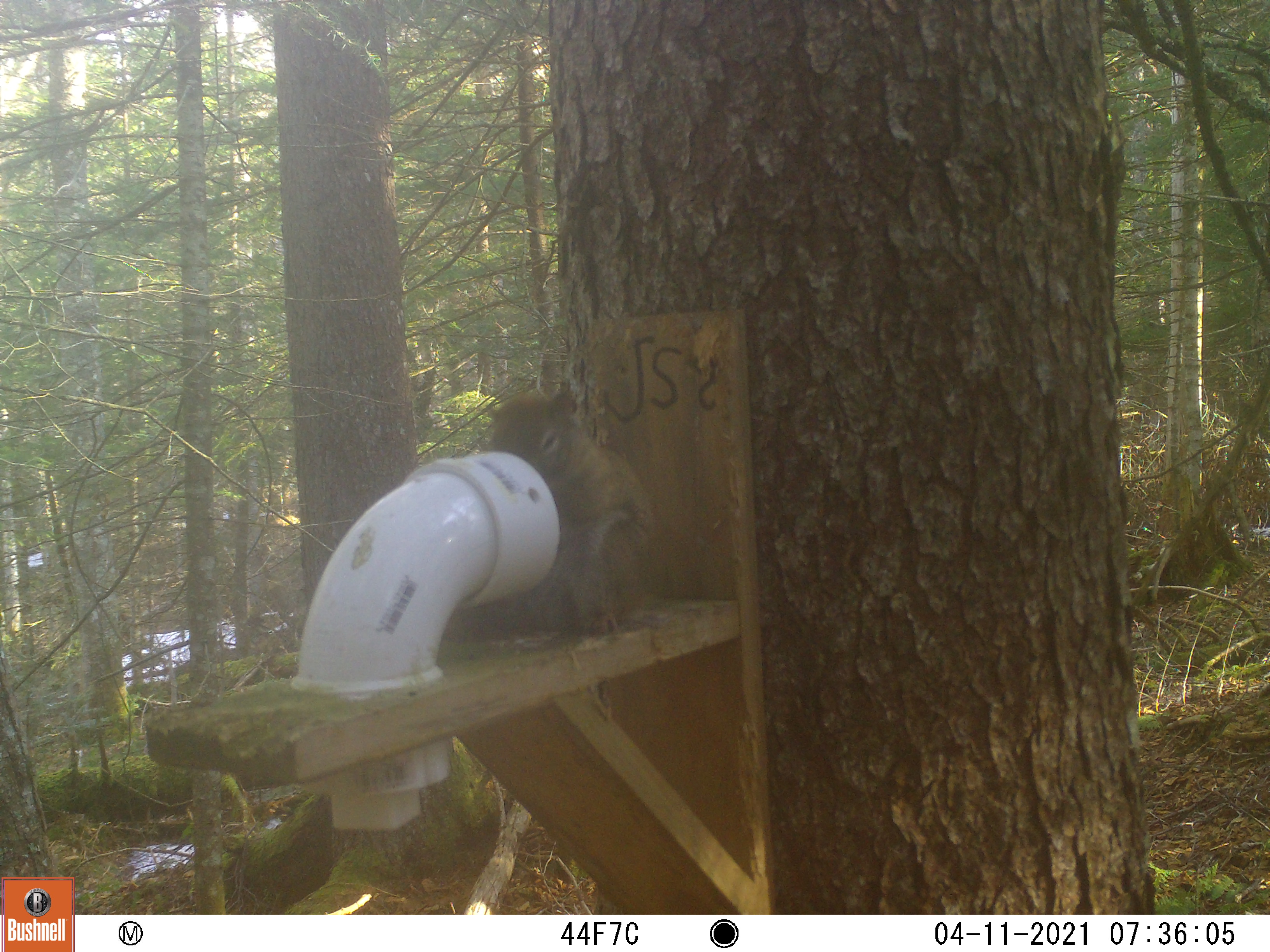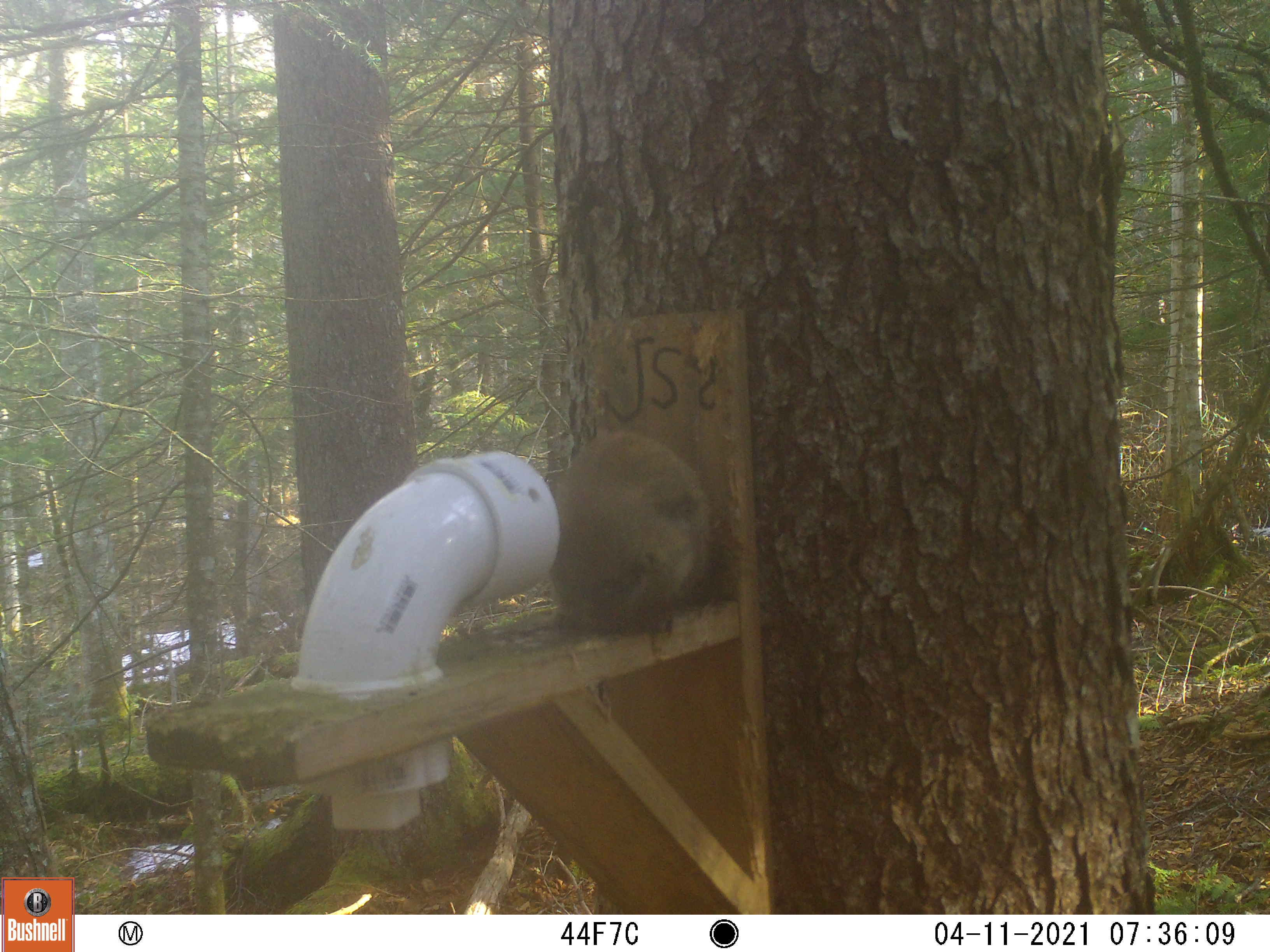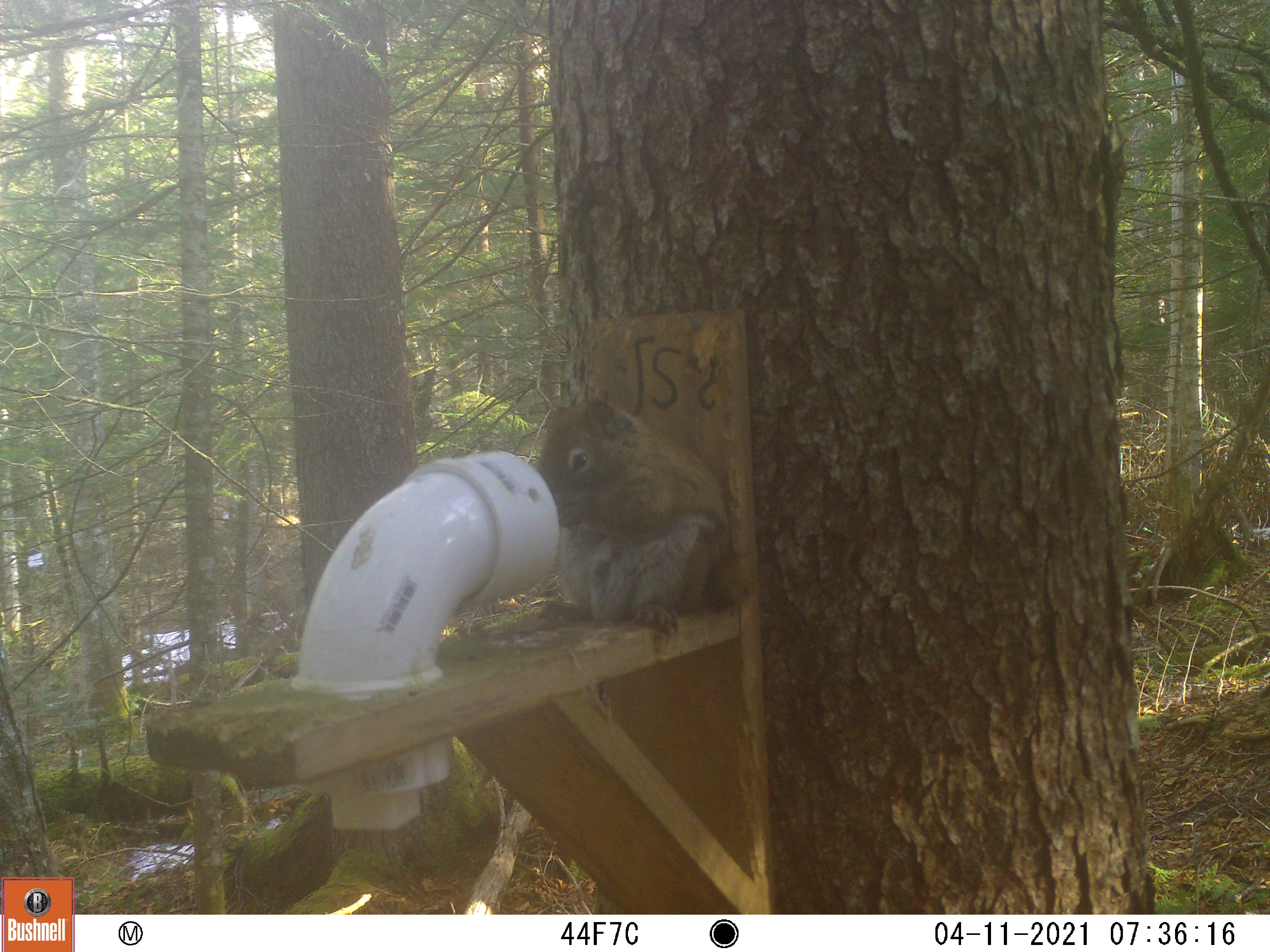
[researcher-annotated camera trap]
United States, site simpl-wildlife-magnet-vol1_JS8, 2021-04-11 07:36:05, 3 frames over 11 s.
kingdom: Animalia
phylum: Chordata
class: Mammalia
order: Rodentia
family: Sciuridae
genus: Tamiasciurus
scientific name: Tamiasciurus hudsonicus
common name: red squirrel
Red squirrel (Tamiasciurus hudsonicus).